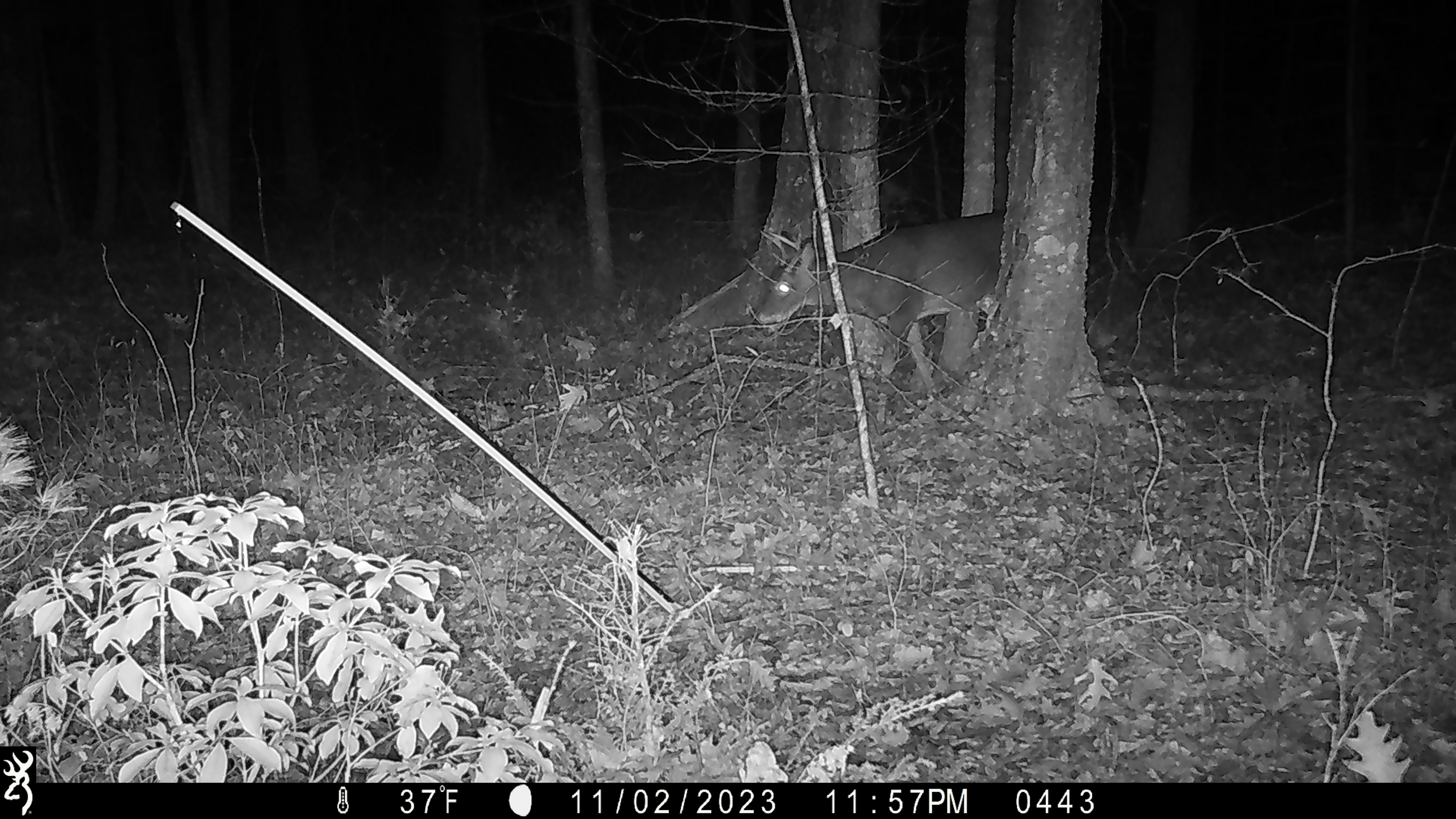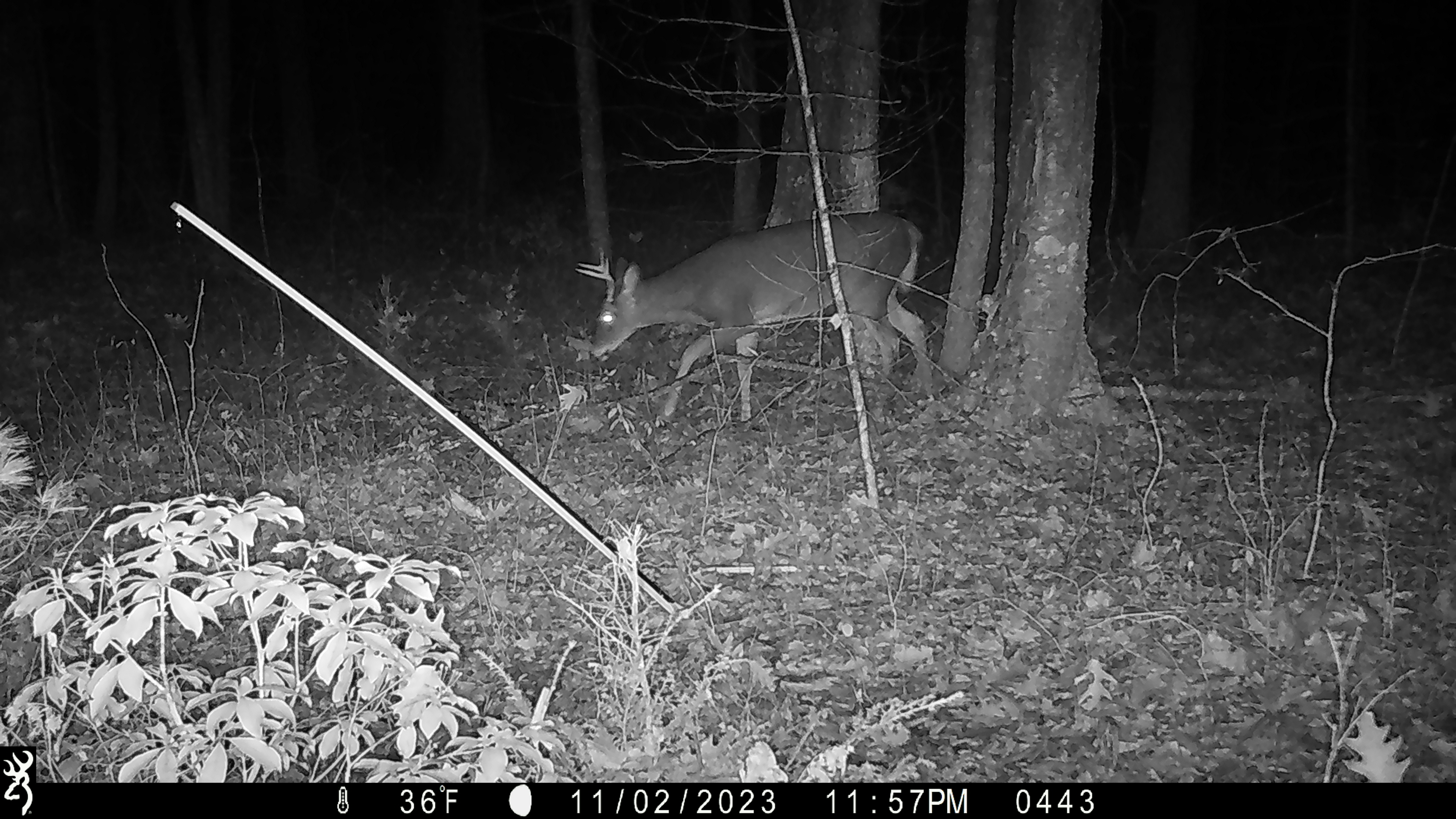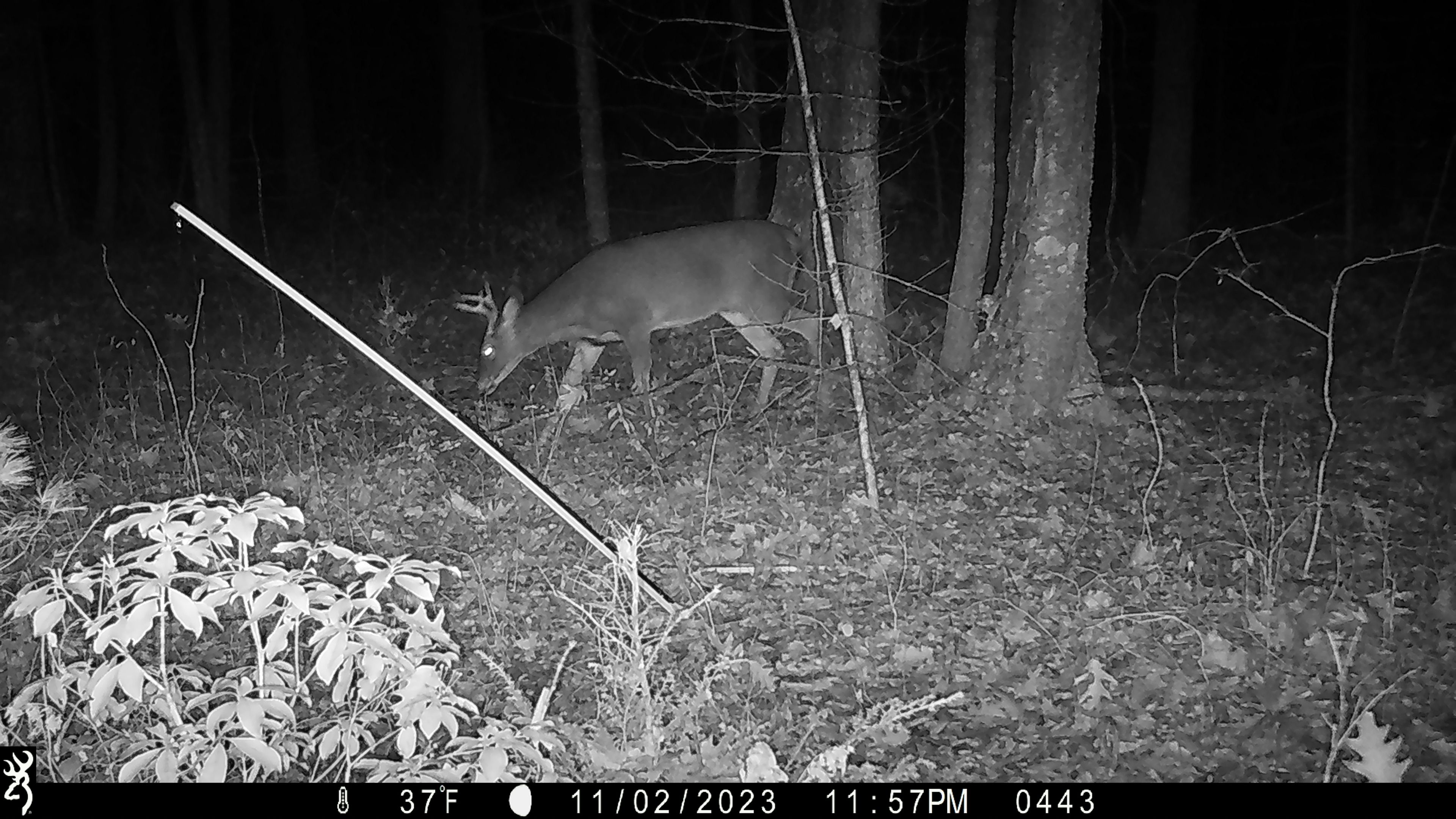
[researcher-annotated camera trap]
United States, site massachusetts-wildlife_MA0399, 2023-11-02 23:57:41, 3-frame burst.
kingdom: Animalia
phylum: Chordata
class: Mammalia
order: Artiodactyla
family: Cervidae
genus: Odocoileus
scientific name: Odocoileus virginianus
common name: white-tailed deer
White-tailed deer (Odocoileus virginianus).